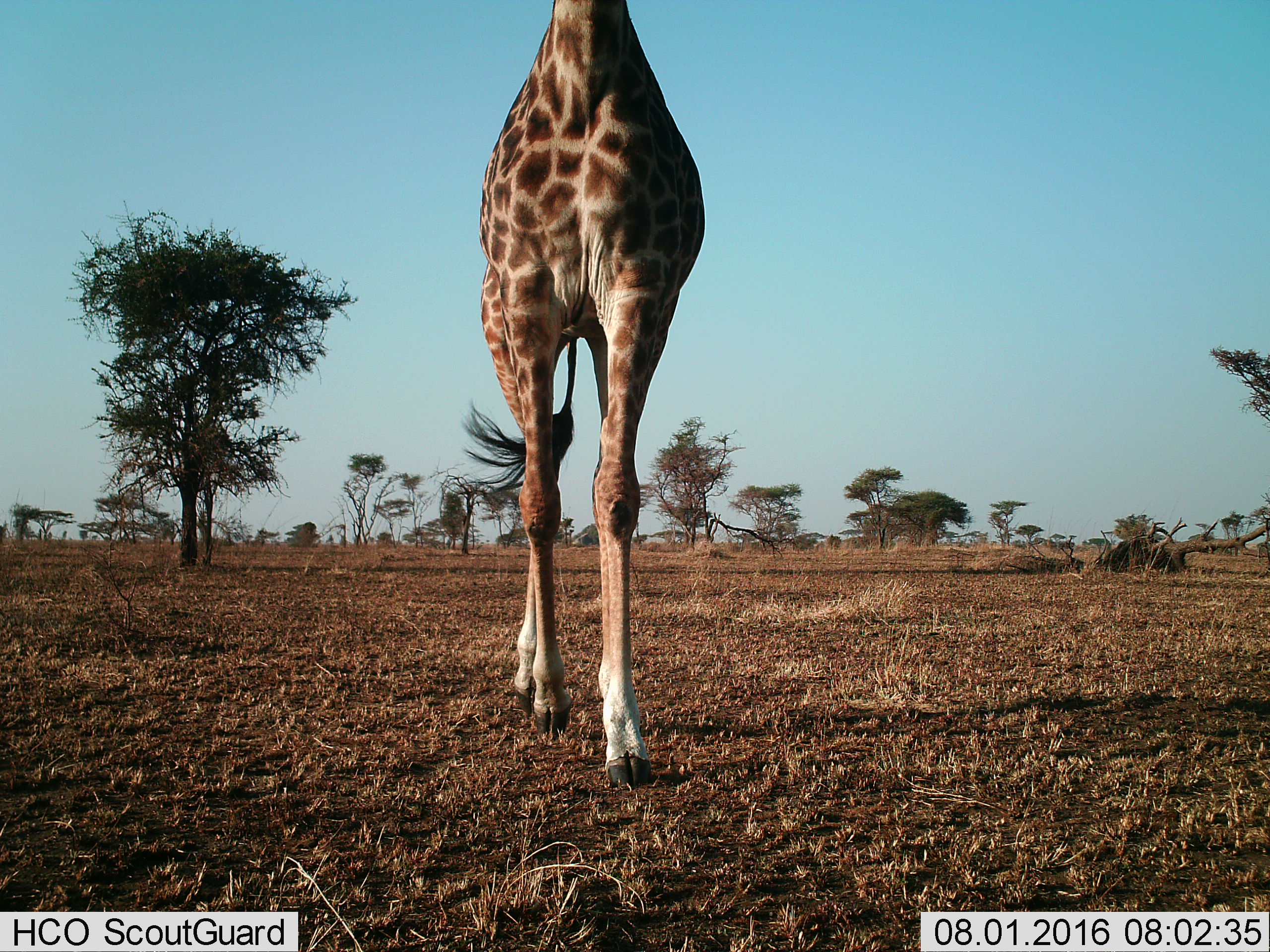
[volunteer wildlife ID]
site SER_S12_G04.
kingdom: Animalia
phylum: Chordata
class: Mammalia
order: Artiodactyla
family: Giraffidae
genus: Giraffa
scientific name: Giraffa camelopardalis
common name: giraffe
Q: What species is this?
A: Giraffe (Giraffa camelopardalis).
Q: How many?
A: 1.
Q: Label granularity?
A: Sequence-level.